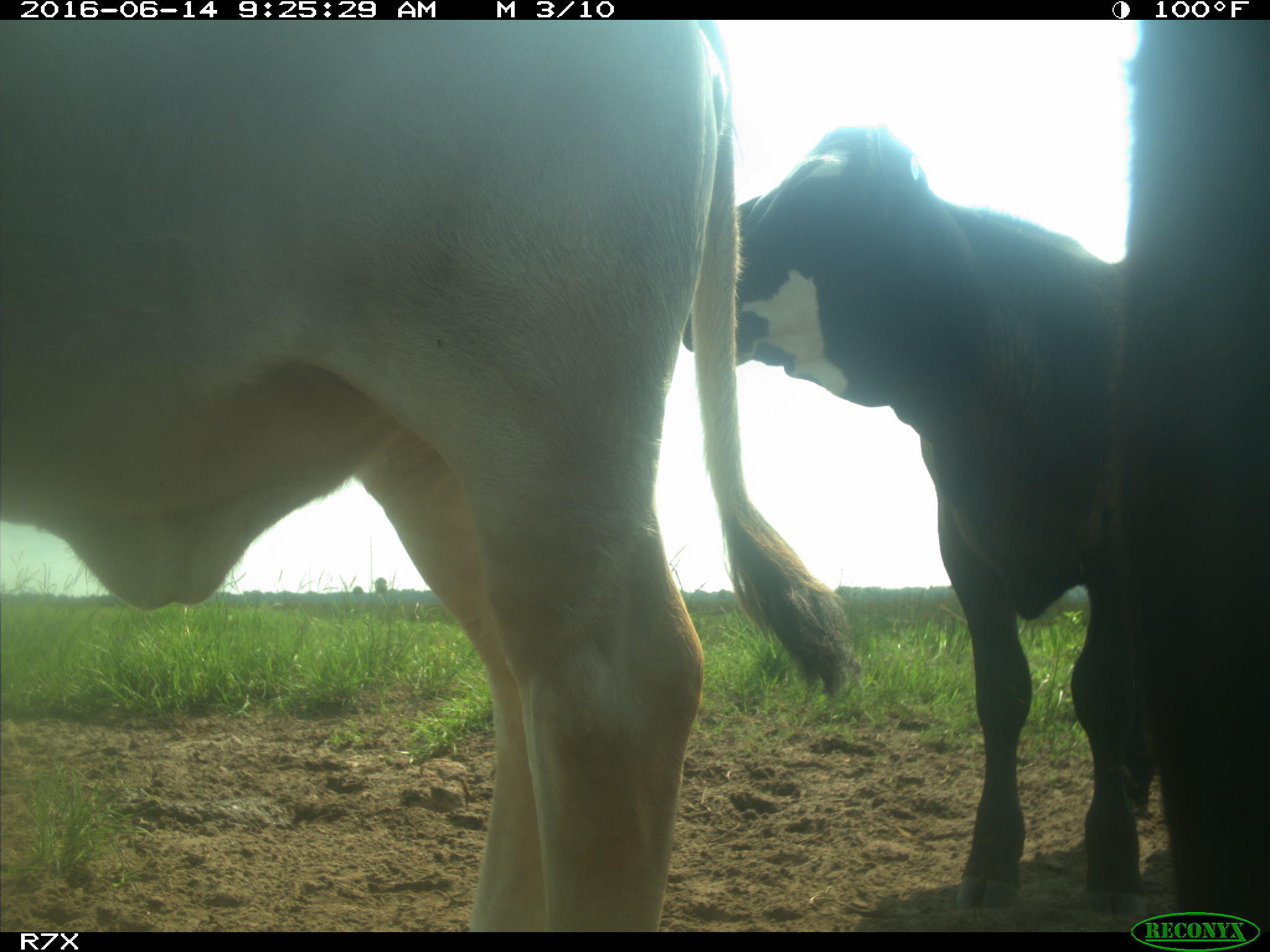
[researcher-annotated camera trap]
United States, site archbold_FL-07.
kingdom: Animalia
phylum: Chordata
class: Mammalia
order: Artiodactyla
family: Bovidae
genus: Bos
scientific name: Bos taurus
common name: domestic cow